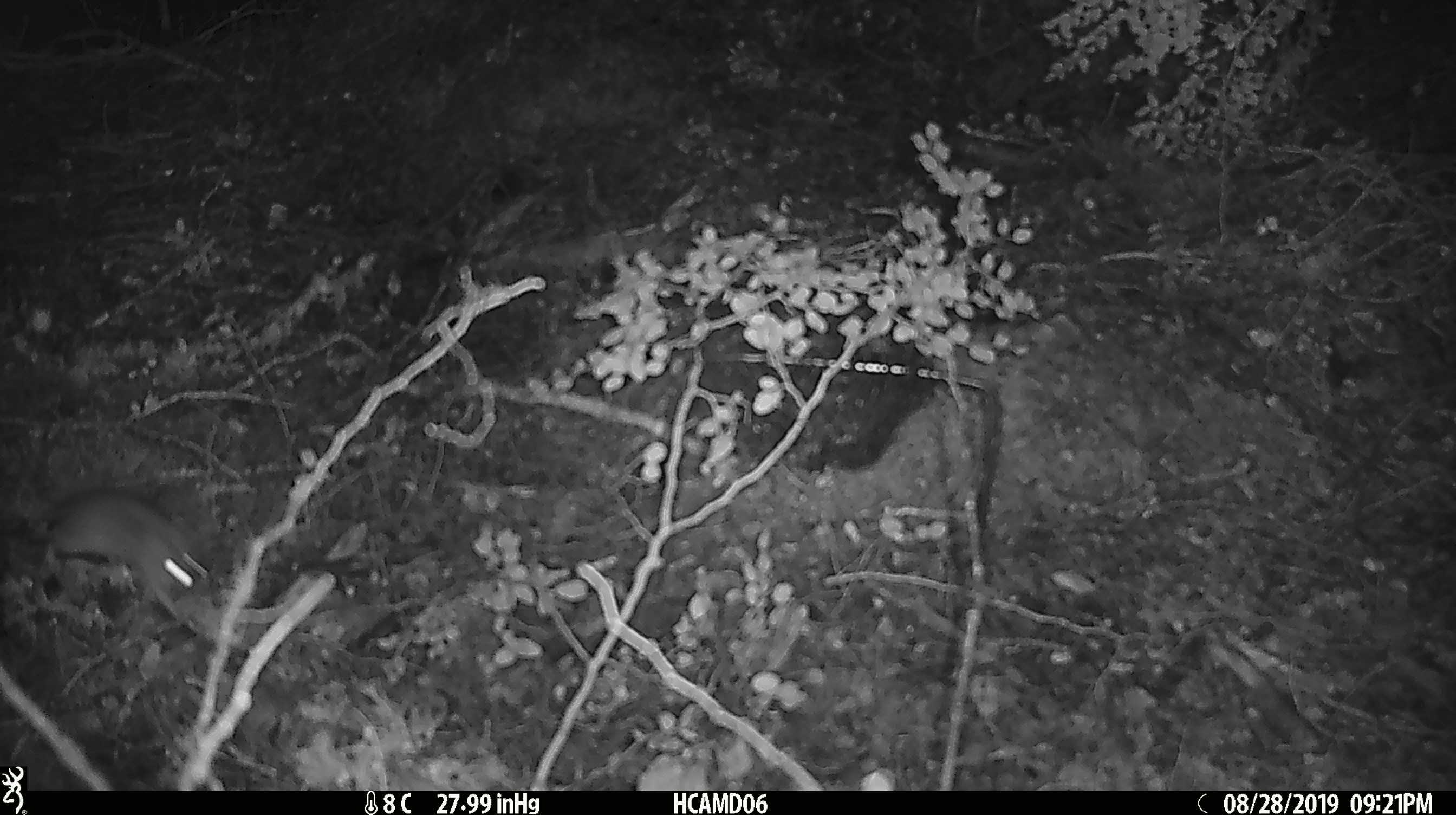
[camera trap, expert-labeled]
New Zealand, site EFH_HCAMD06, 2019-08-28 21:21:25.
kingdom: Animalia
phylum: Chordata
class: Mammalia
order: Rodentia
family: Muridae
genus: Mus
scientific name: Mus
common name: mouse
Mouse (Mus).